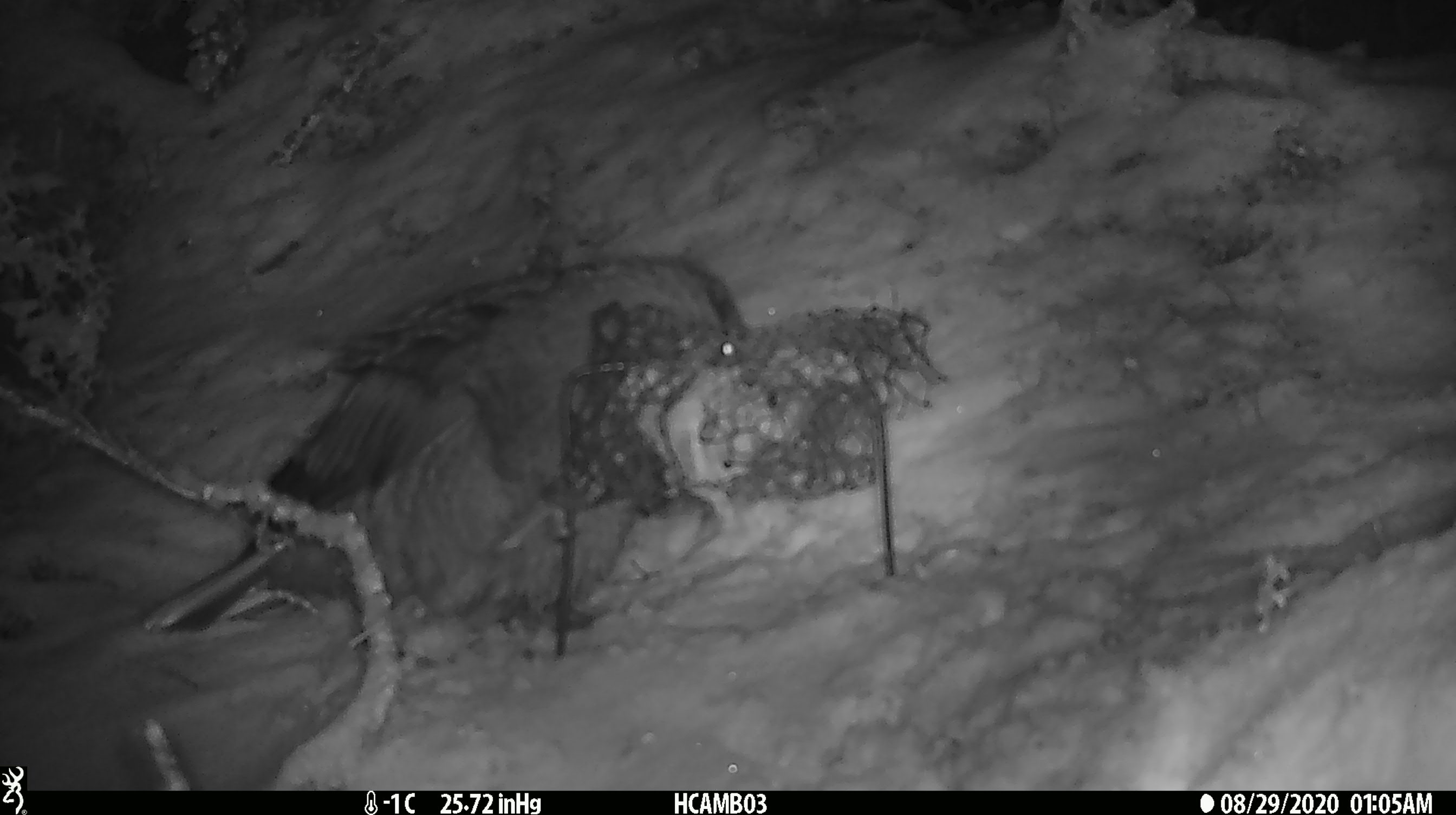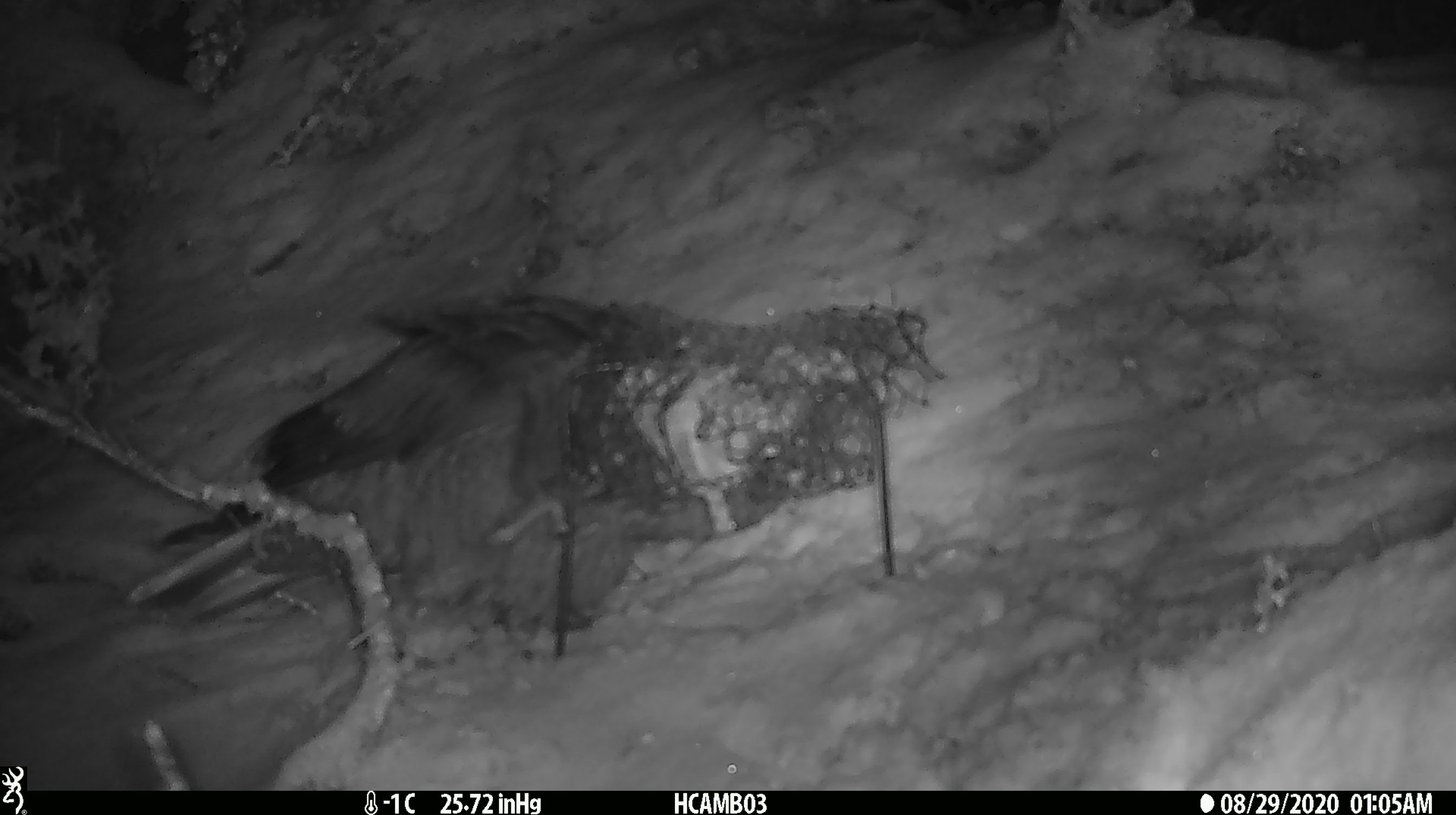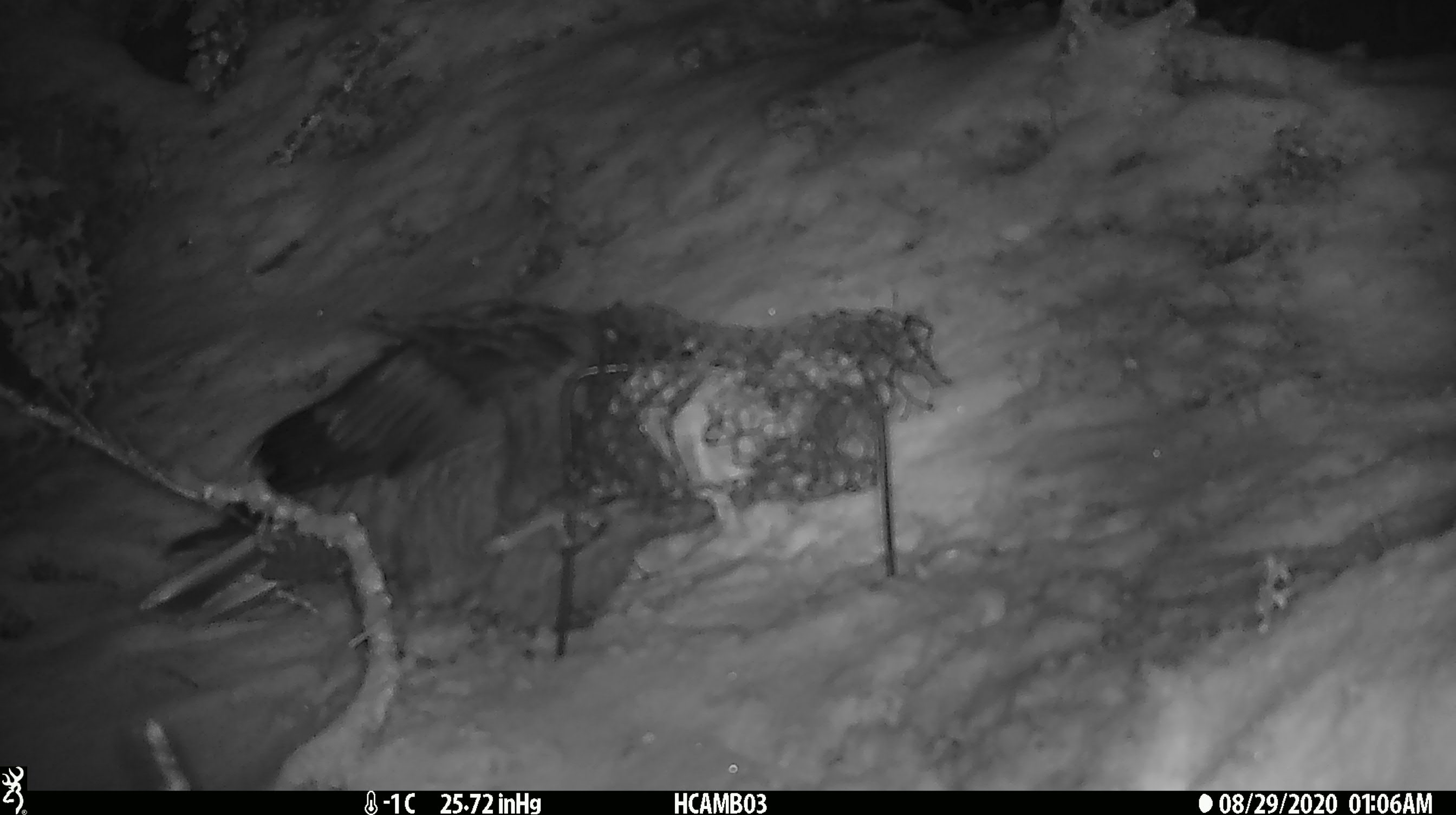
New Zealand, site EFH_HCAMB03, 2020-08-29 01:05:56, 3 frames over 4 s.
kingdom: Animalia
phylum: Chordata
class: Aves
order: Psittaciformes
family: Strigopidae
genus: Nestor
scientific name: Nestor notabilis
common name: kea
Kea (Nestor notabilis).